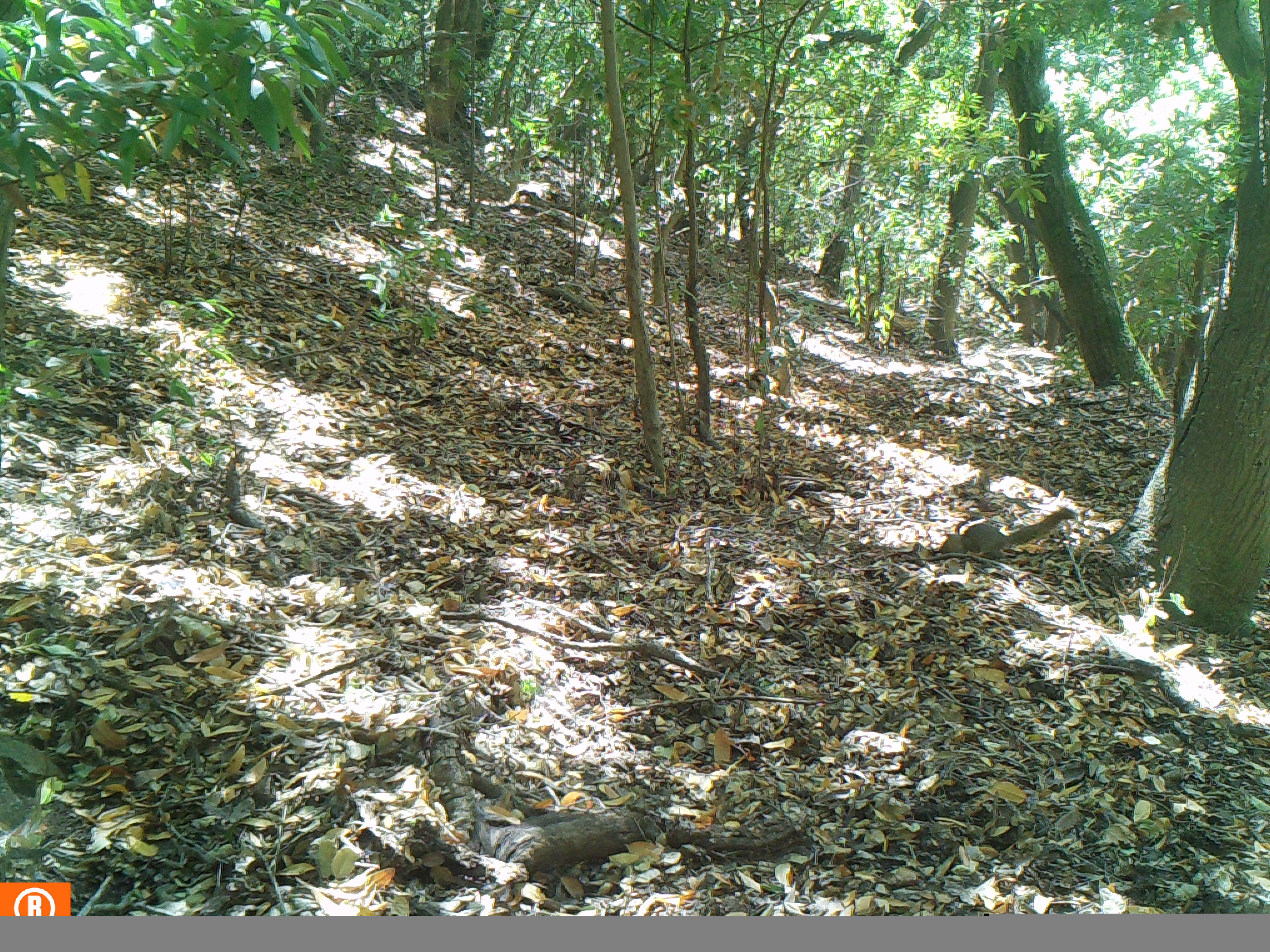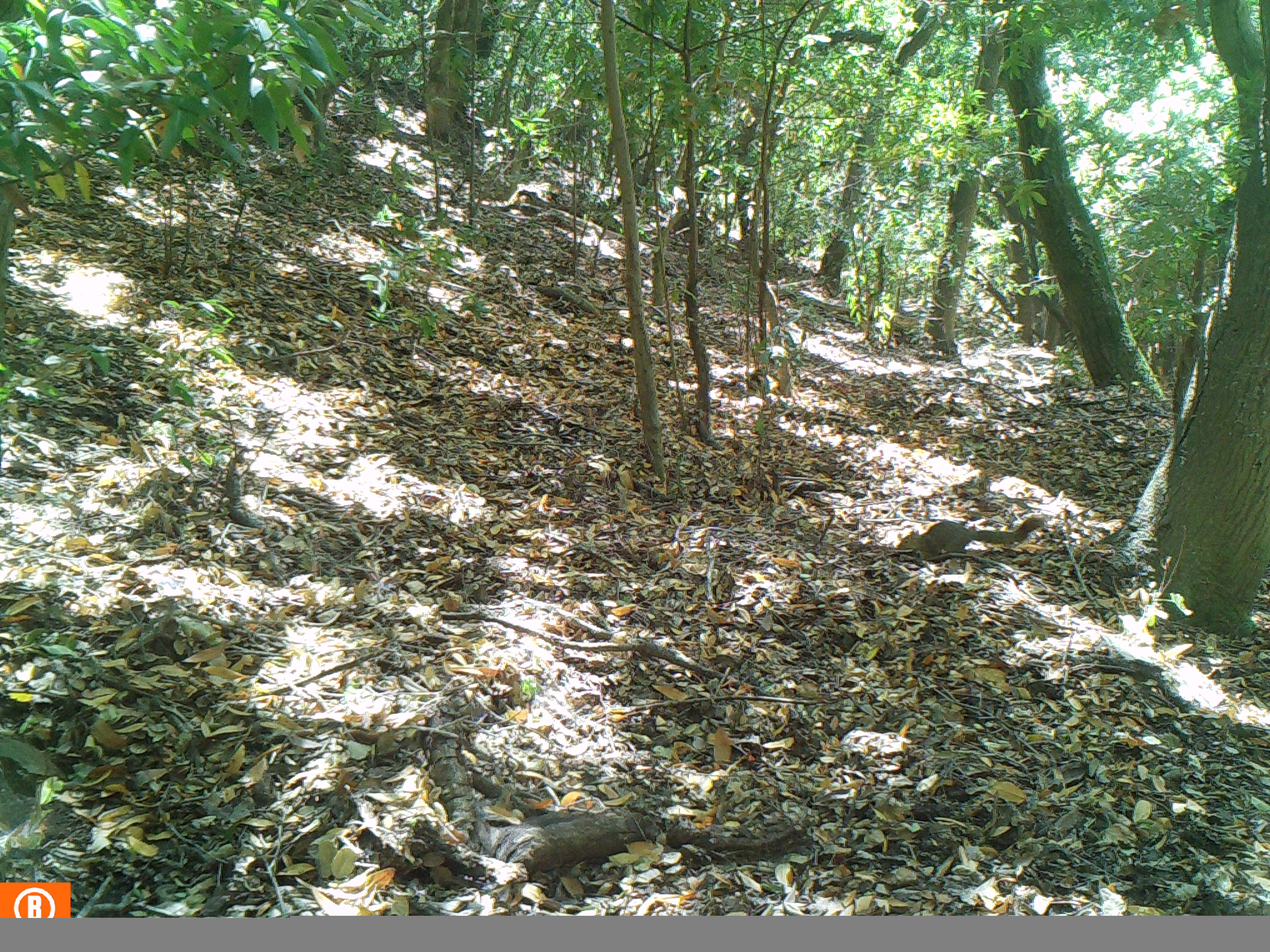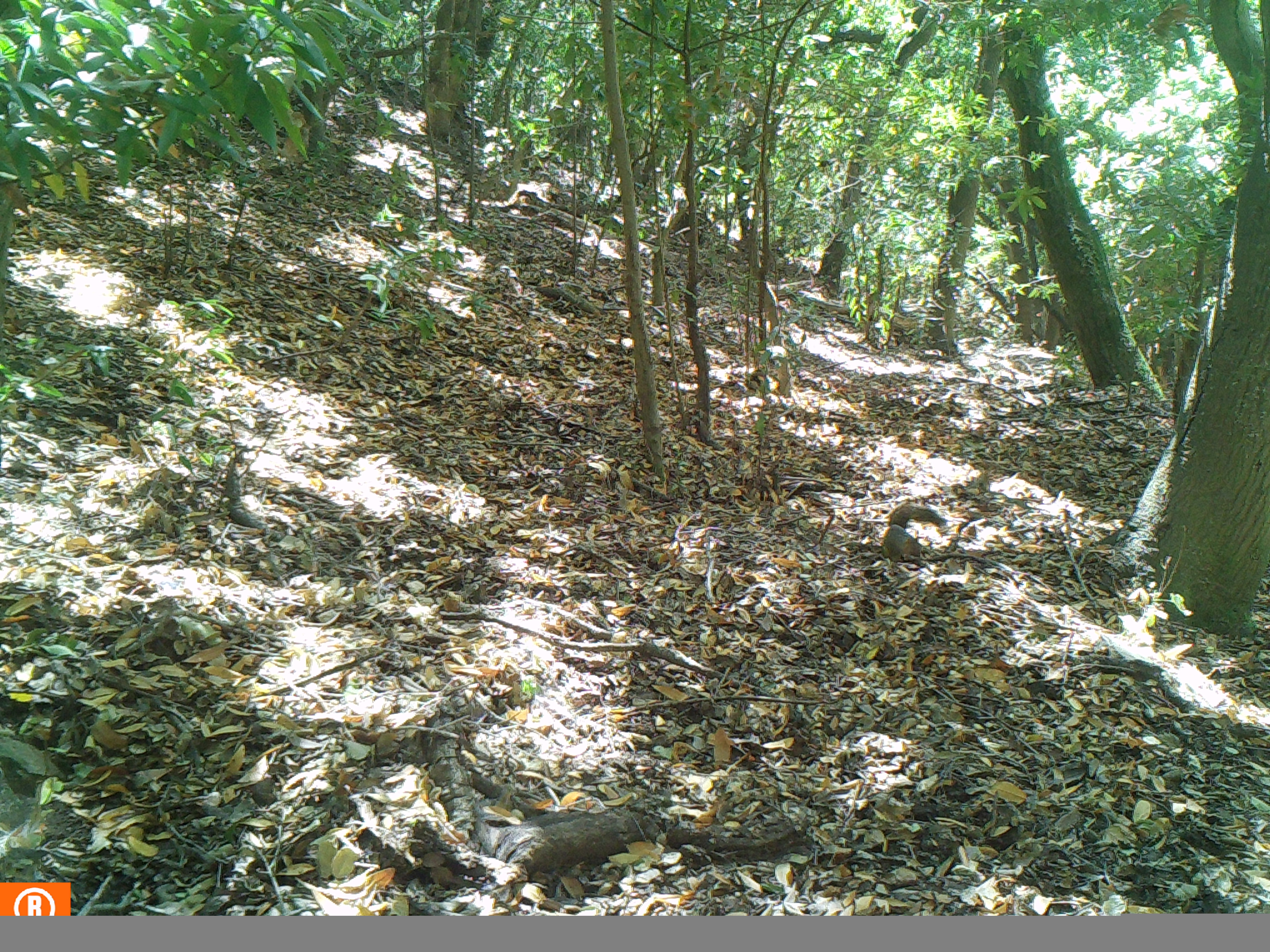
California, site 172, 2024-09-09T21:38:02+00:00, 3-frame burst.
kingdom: Animalia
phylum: Chordata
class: Mammalia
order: Rodentia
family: Sciuridae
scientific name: Sciuridae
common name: squirrel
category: unknown squirrel